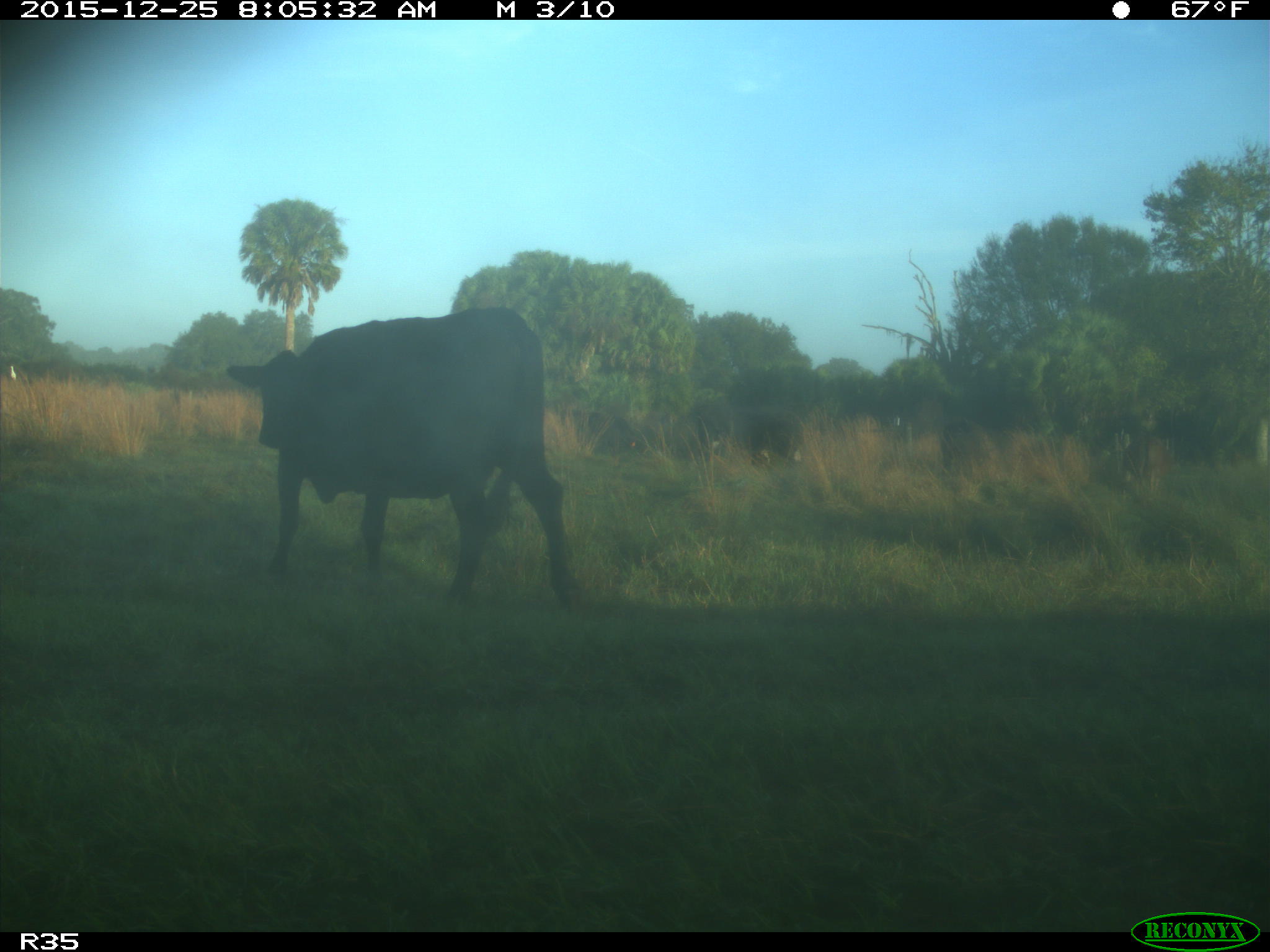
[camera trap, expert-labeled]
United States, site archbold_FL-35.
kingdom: Animalia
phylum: Chordata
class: Mammalia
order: Artiodactyla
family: Bovidae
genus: Bos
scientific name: Bos taurus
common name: domestic cow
Bos taurus (domestic cow).